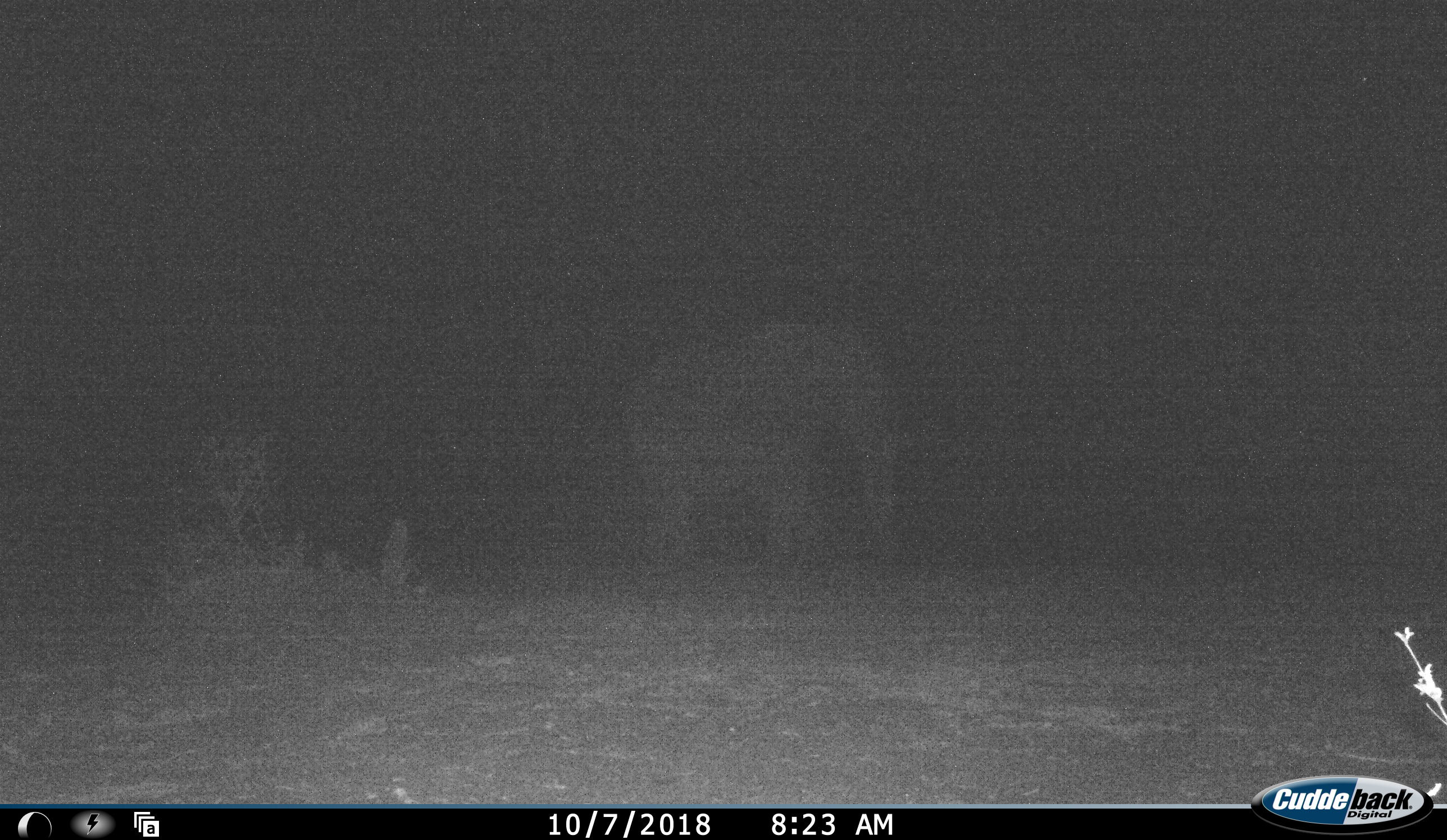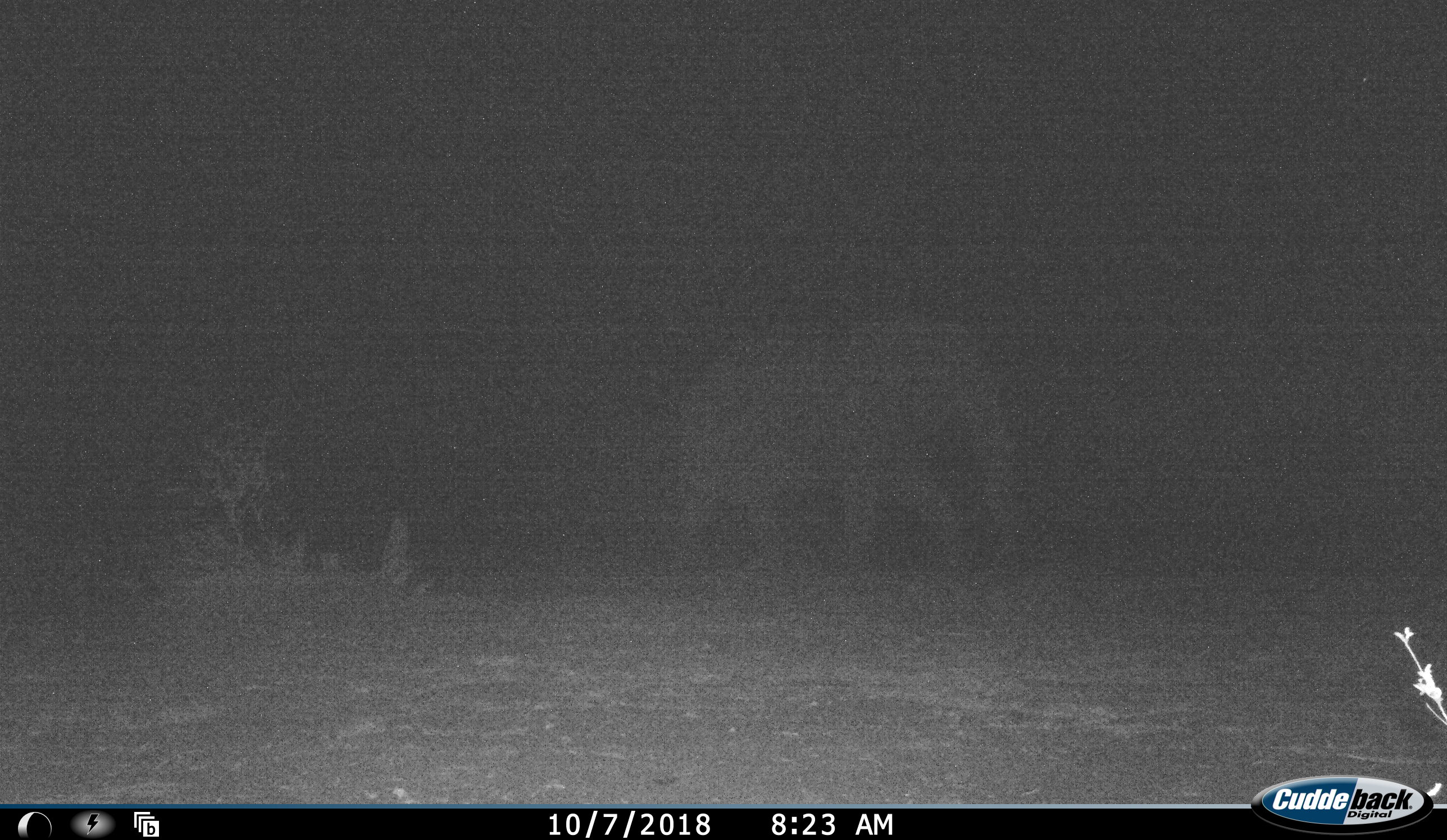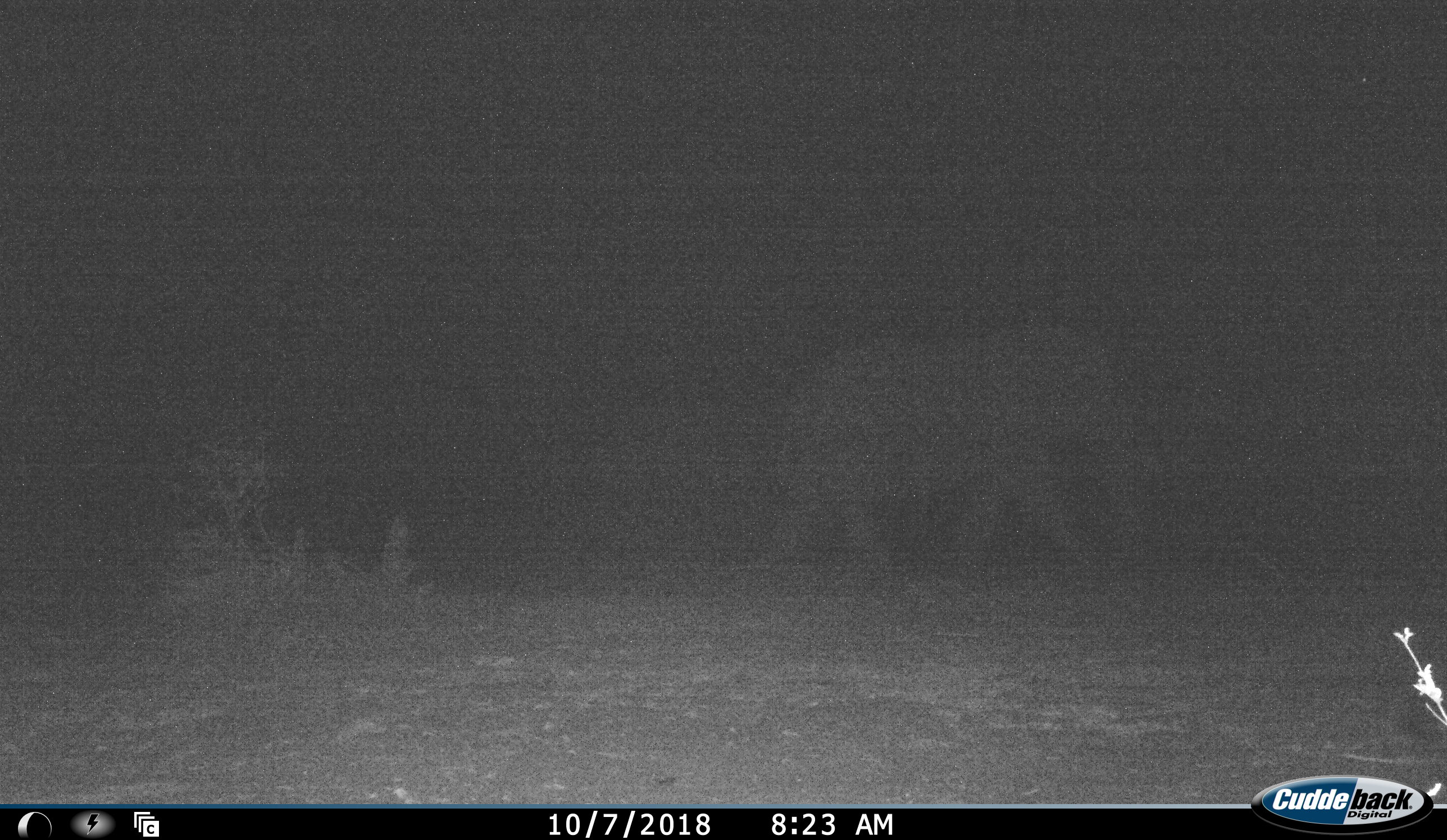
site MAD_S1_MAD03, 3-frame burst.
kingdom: Animalia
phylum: Chordata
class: Mammalia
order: Proboscidea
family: Elephantidae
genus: Loxodonta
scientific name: Loxodonta africana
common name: african bush elephant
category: elephant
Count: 1.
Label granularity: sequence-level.